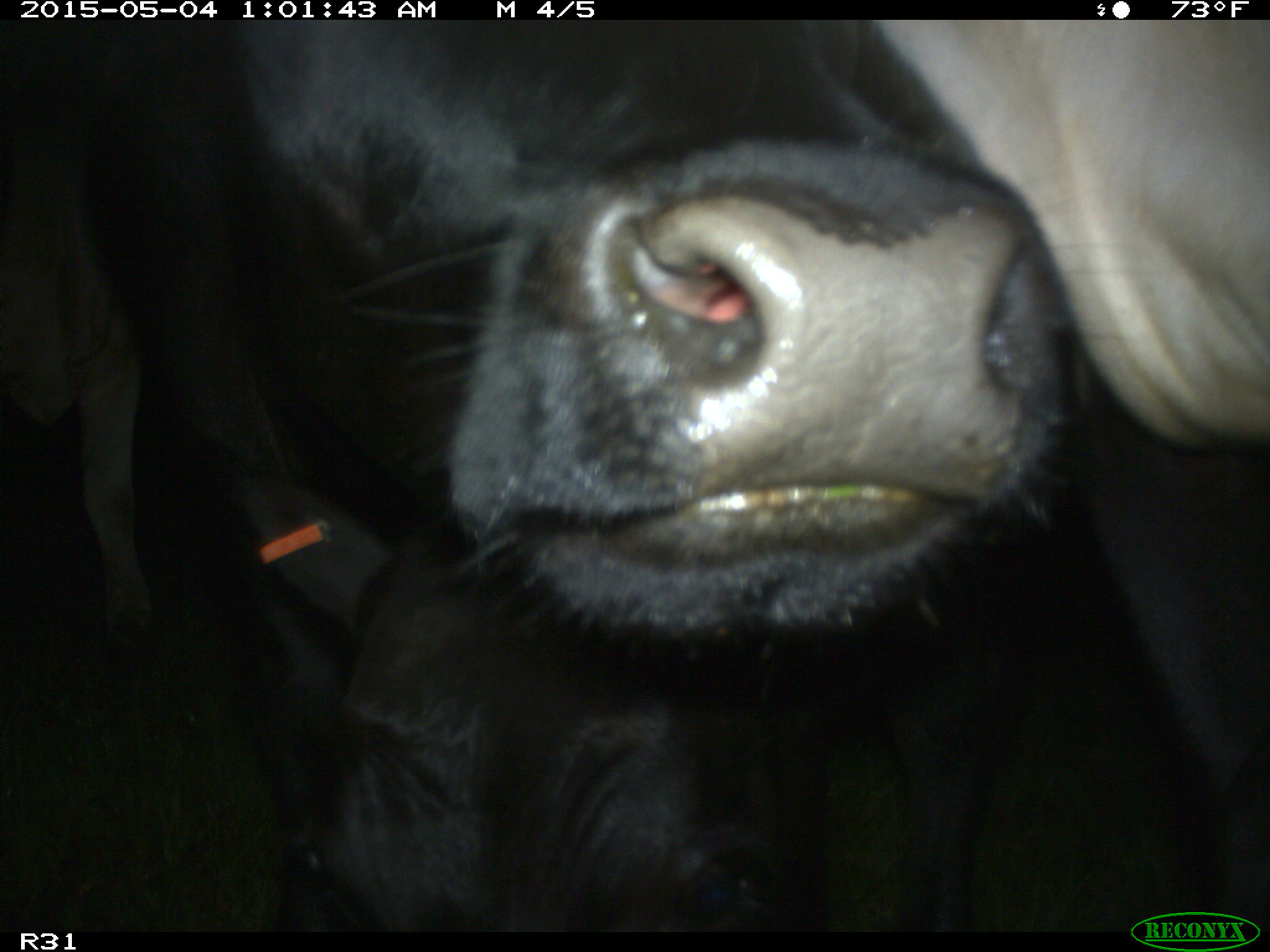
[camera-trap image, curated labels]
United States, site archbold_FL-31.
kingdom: Animalia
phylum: Chordata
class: Mammalia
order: Artiodactyla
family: Bovidae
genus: Bos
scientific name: Bos taurus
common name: domestic cow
Bos taurus (domestic cow).